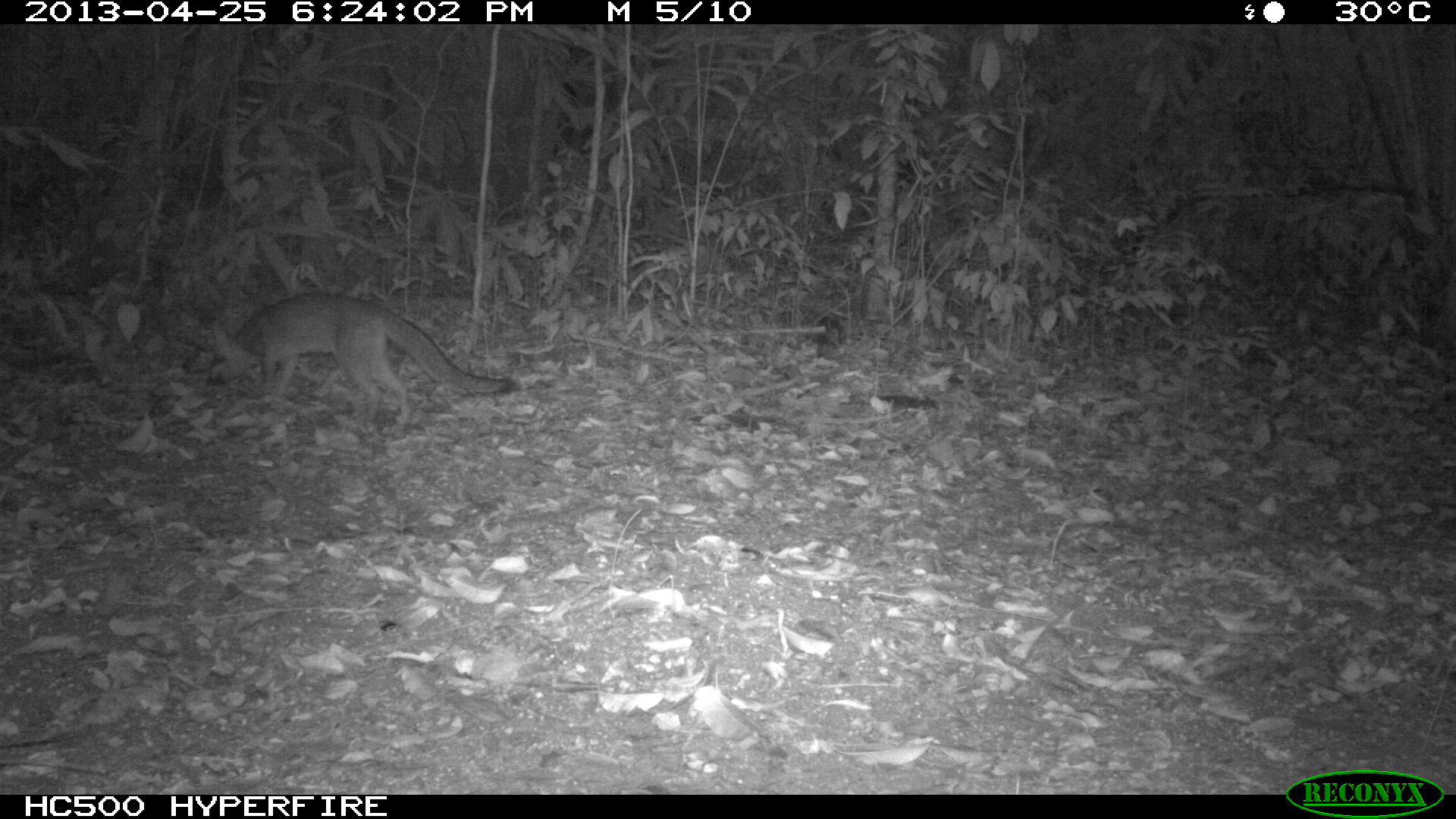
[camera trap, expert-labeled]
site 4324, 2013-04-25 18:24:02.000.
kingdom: Animalia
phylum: Chordata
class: Mammalia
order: Carnivora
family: Canidae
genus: Urocyon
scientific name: Urocyon cinereoargenteus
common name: gray fox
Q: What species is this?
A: Urocyon cinereoargenteus (gray fox).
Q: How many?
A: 1.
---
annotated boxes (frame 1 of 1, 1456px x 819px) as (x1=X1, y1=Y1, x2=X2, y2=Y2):
urocyon cinereoargenteus: (x1=207, y1=291, x2=515, y2=423)